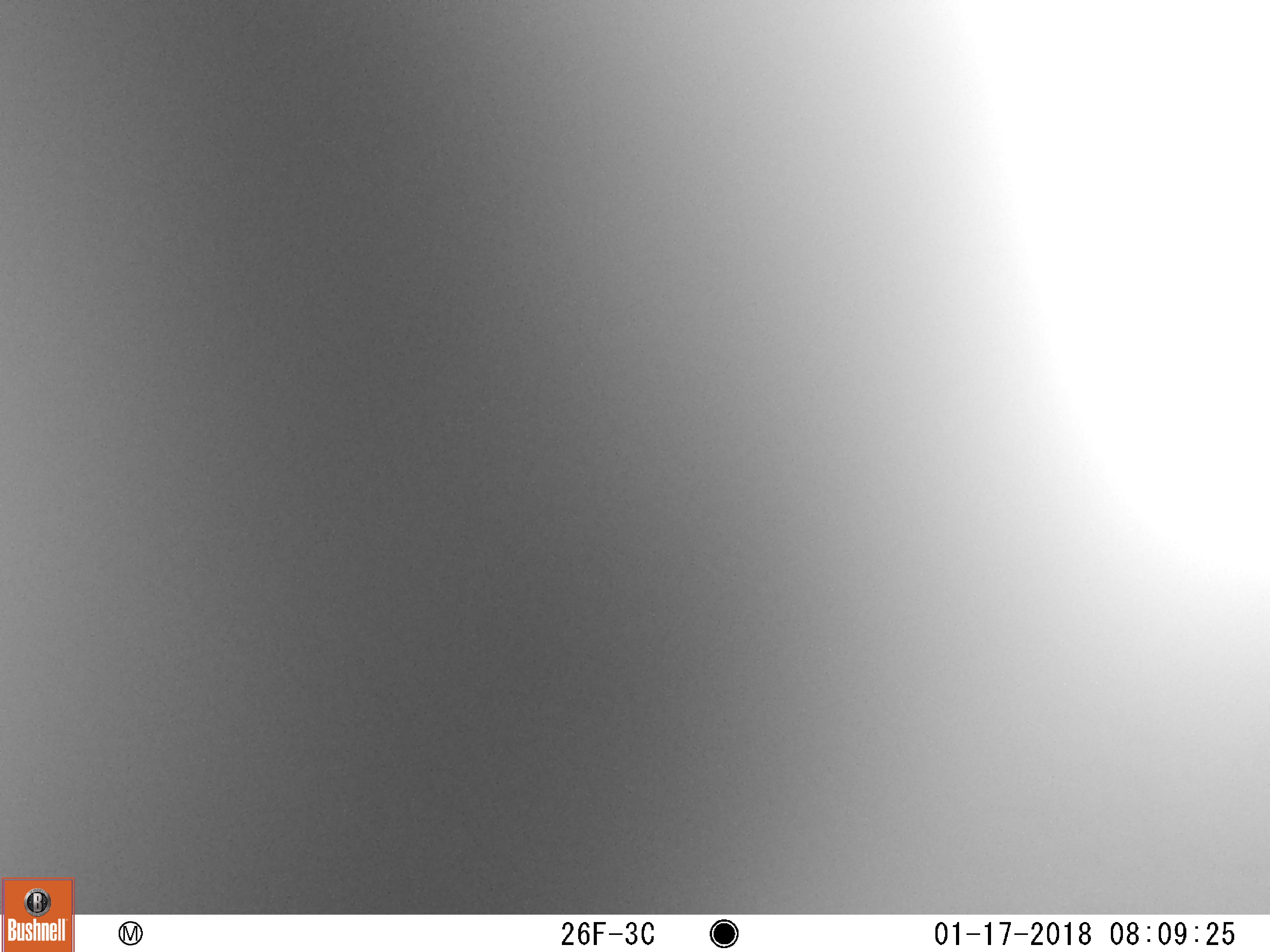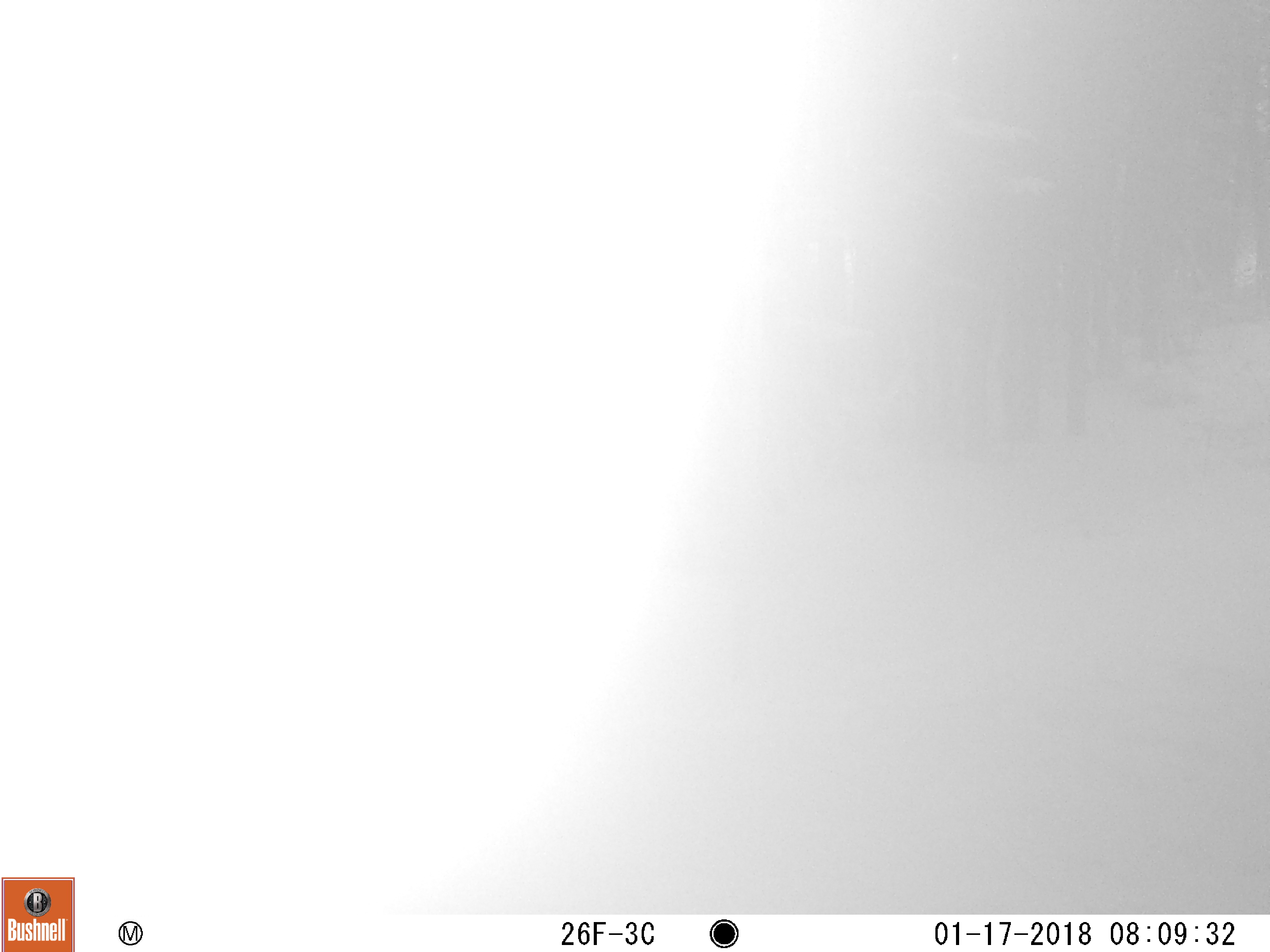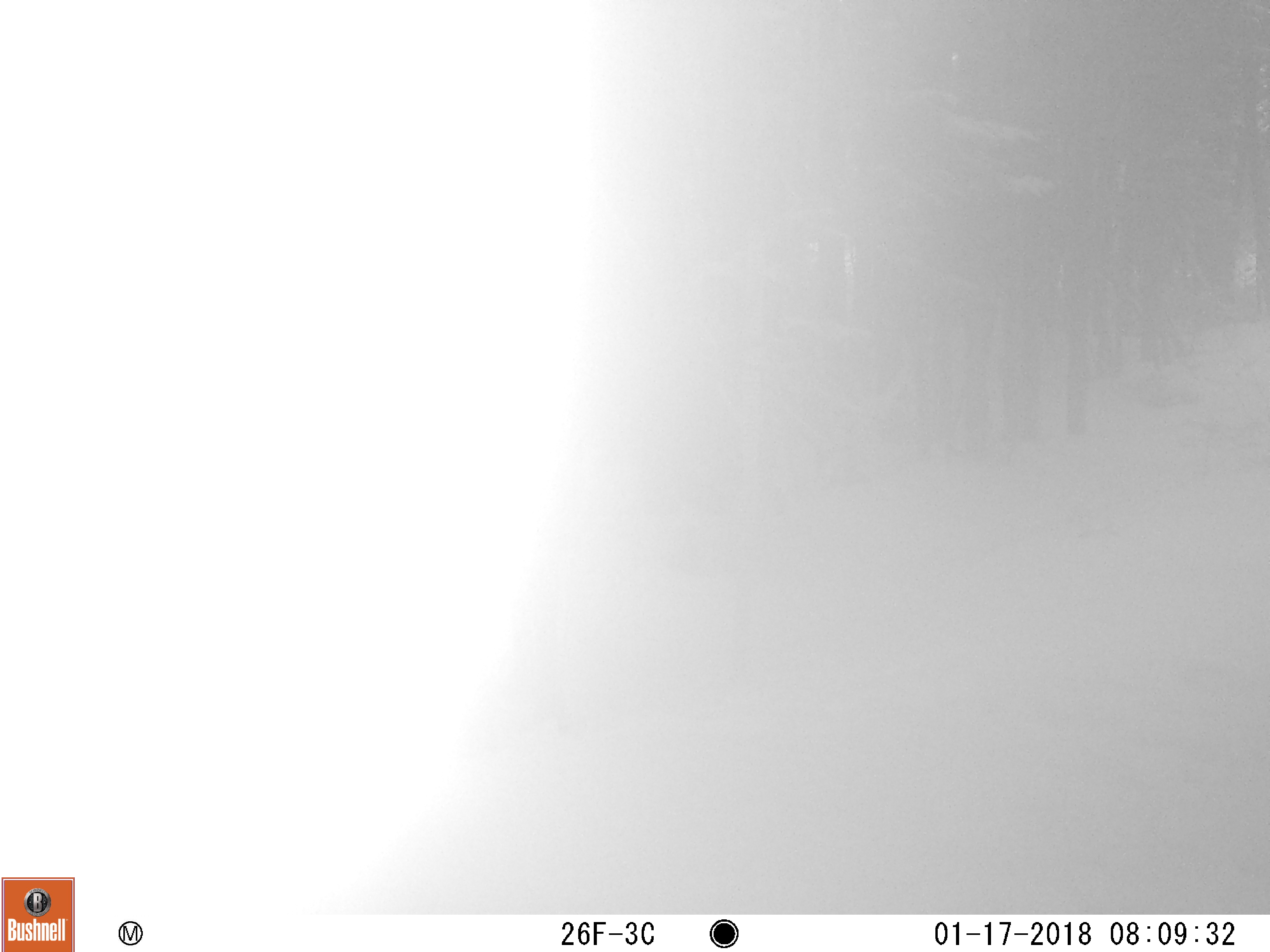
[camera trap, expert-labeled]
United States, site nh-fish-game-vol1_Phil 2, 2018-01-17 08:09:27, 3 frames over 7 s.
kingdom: Animalia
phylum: Chordata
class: Mammalia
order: Artiodactyla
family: Cervidae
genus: Alces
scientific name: Alces alces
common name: moose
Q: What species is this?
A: Moose (Alces alces).